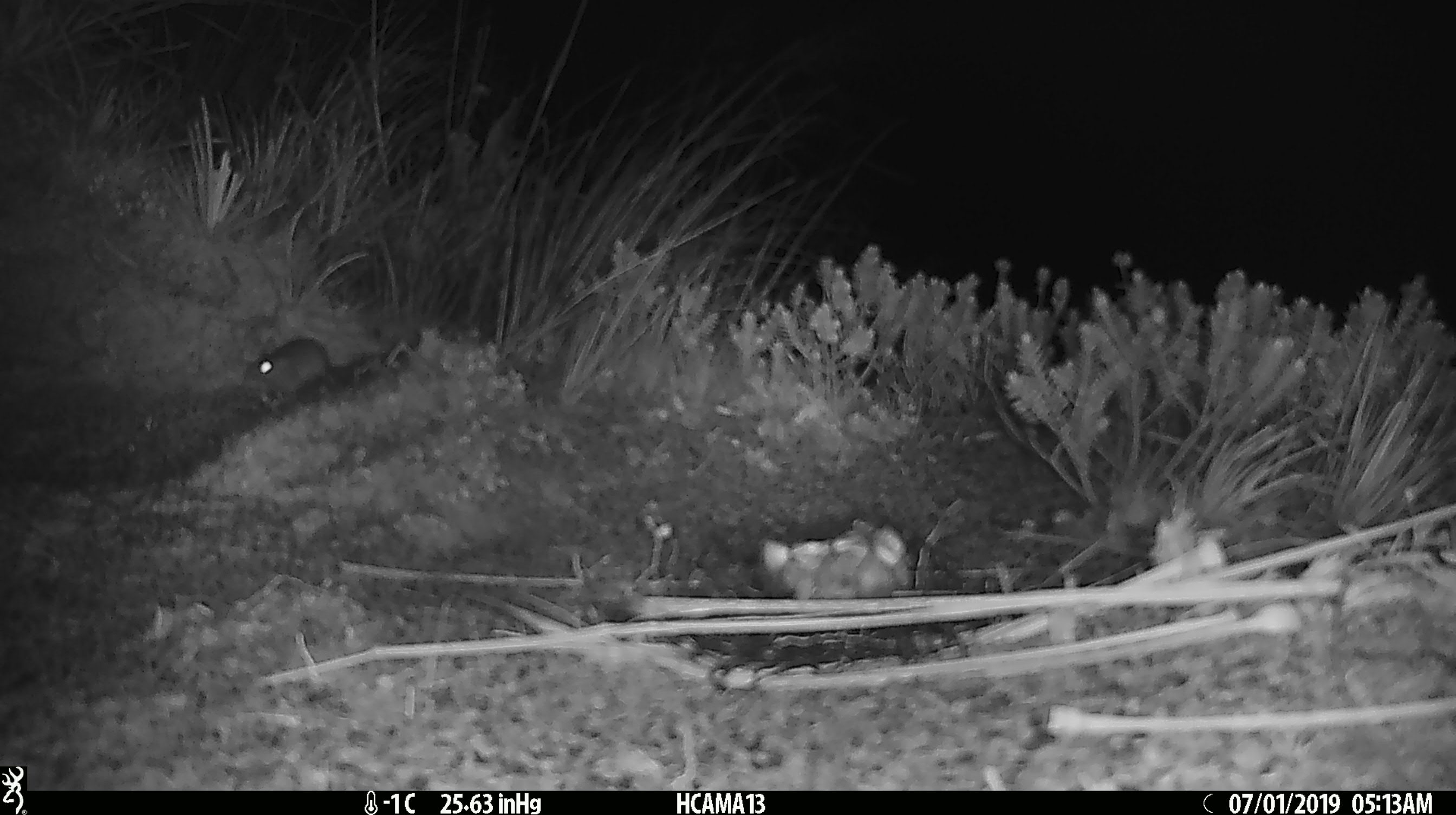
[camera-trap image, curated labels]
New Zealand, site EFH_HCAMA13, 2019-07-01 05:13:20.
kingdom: Animalia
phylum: Chordata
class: Mammalia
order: Rodentia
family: Muridae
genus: Mus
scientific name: Mus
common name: mouse